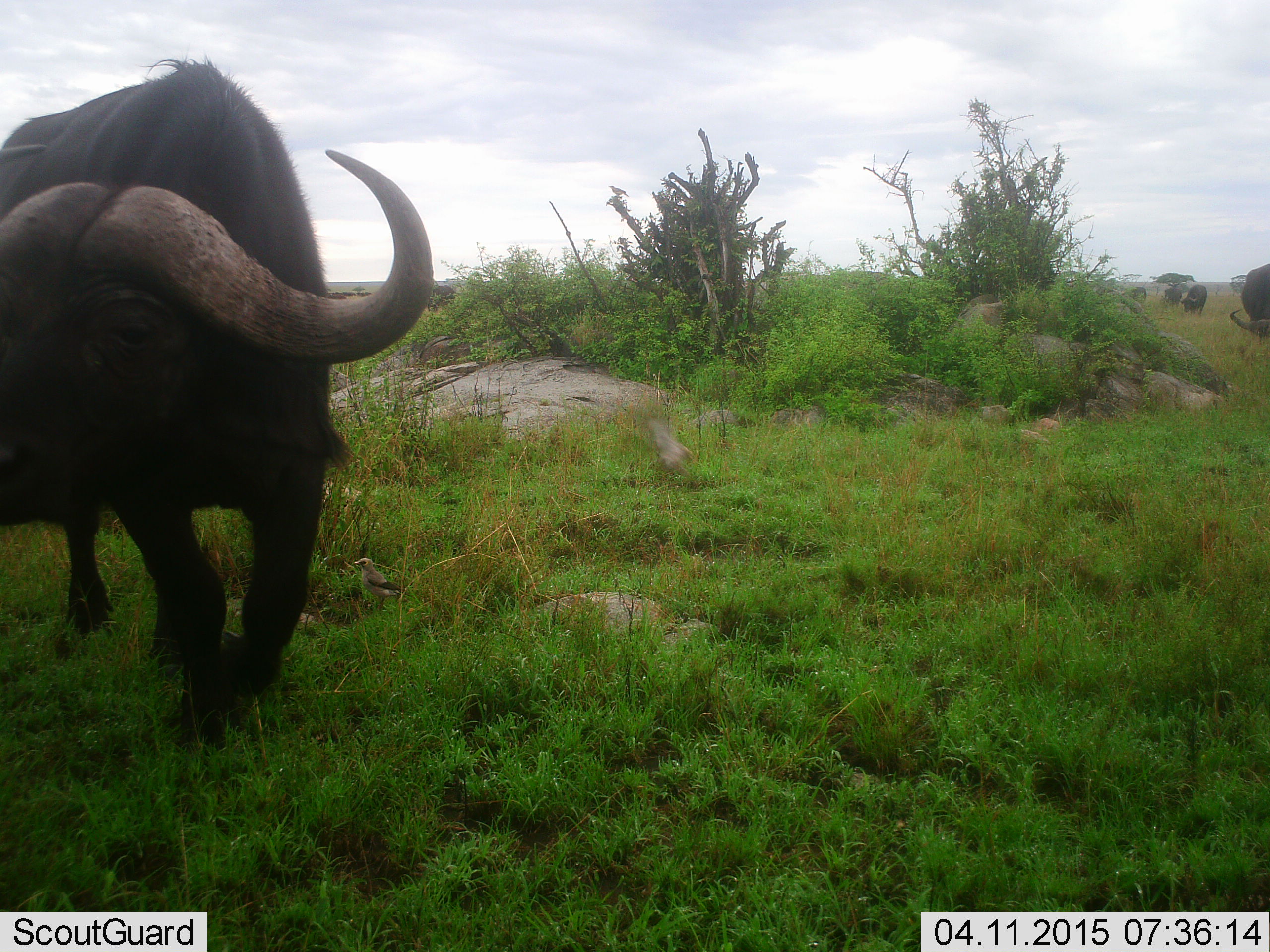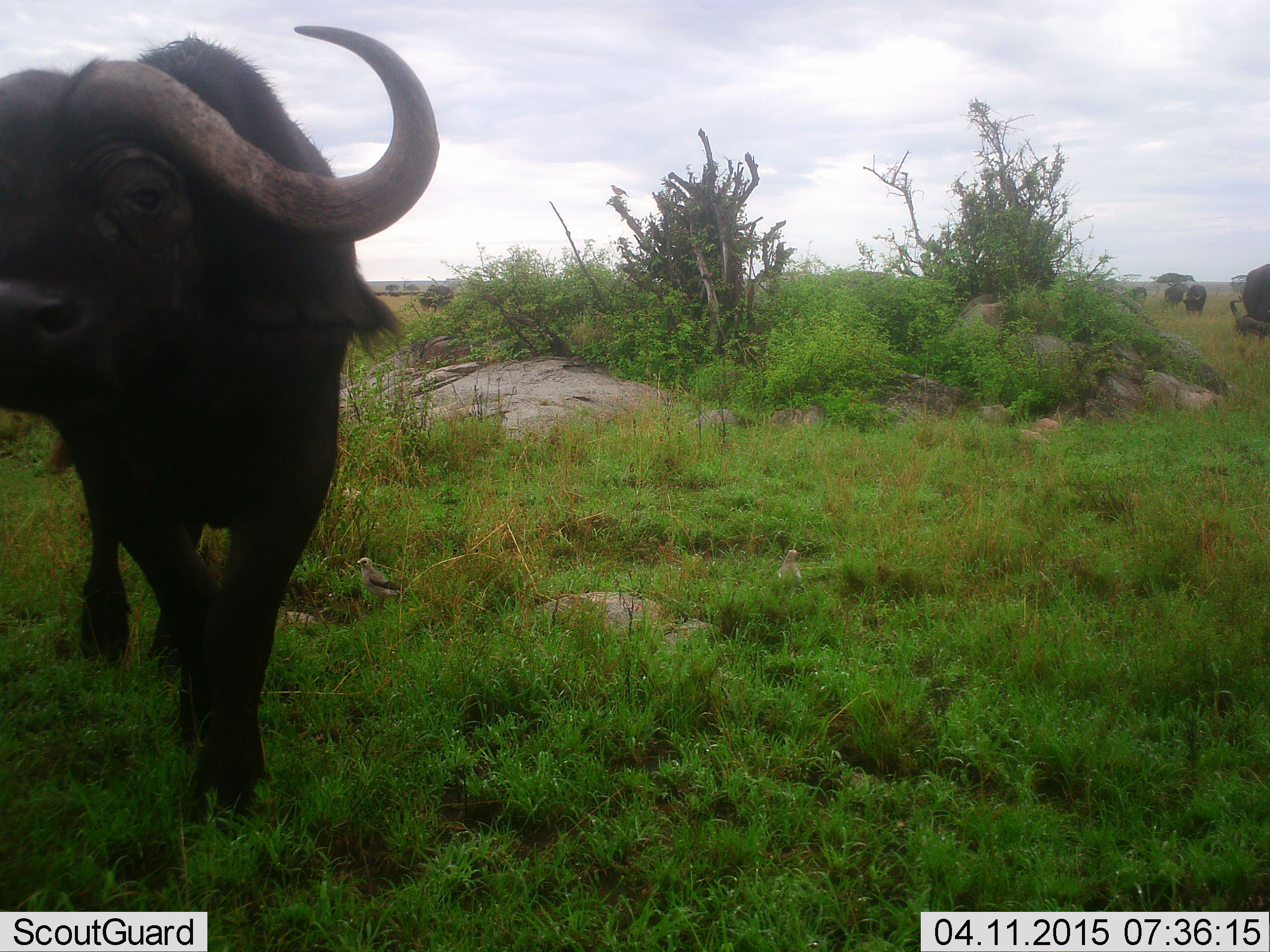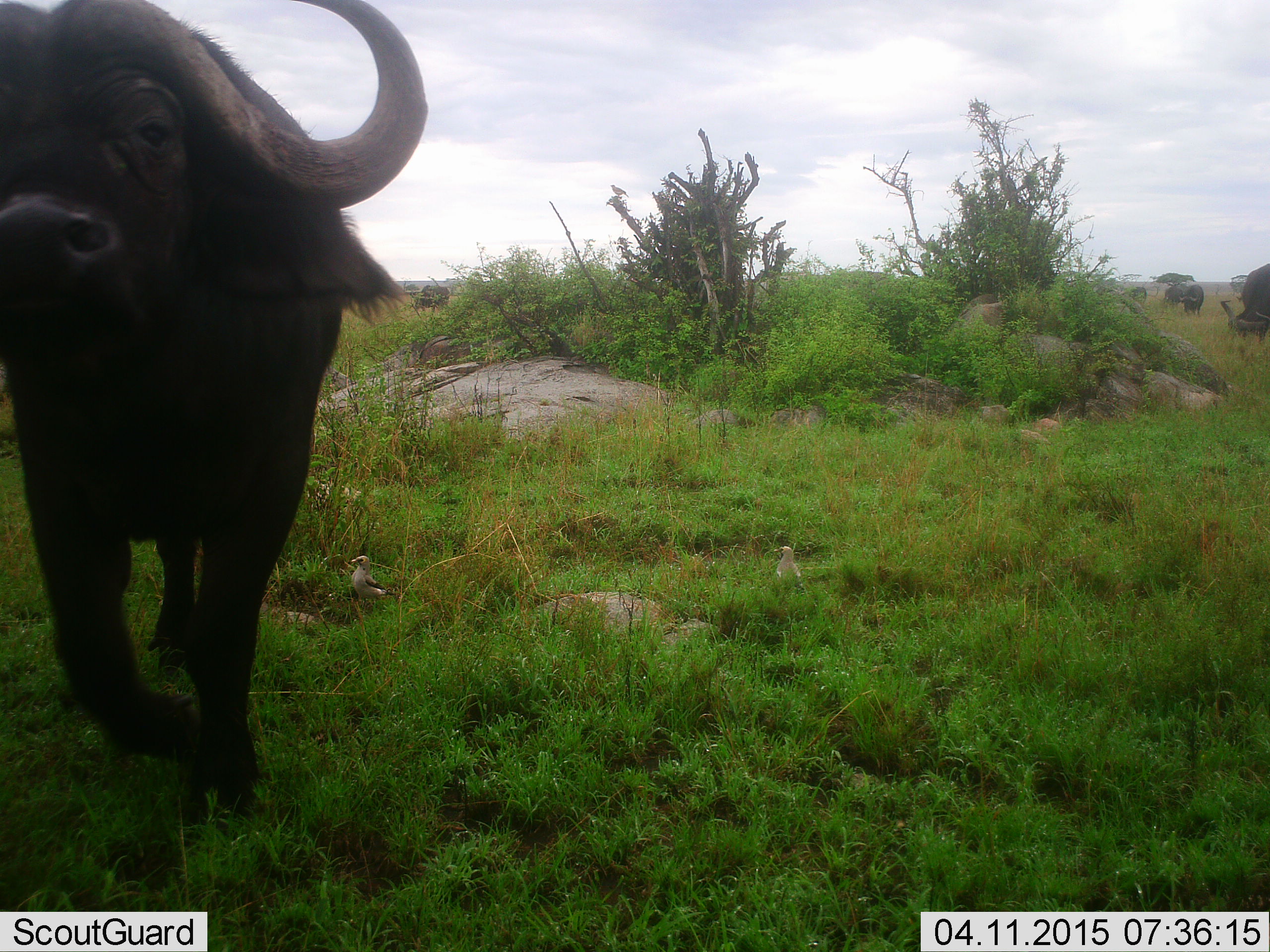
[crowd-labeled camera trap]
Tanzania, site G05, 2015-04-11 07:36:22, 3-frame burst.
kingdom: Animalia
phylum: Chordata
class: Mammalia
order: Artiodactyla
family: Bovidae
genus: Syncerus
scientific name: Syncerus caffer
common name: cape buffalo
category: buffalo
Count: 1.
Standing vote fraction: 47%.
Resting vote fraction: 0%.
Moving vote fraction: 73%.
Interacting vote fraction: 0%.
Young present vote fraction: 0%.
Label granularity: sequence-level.